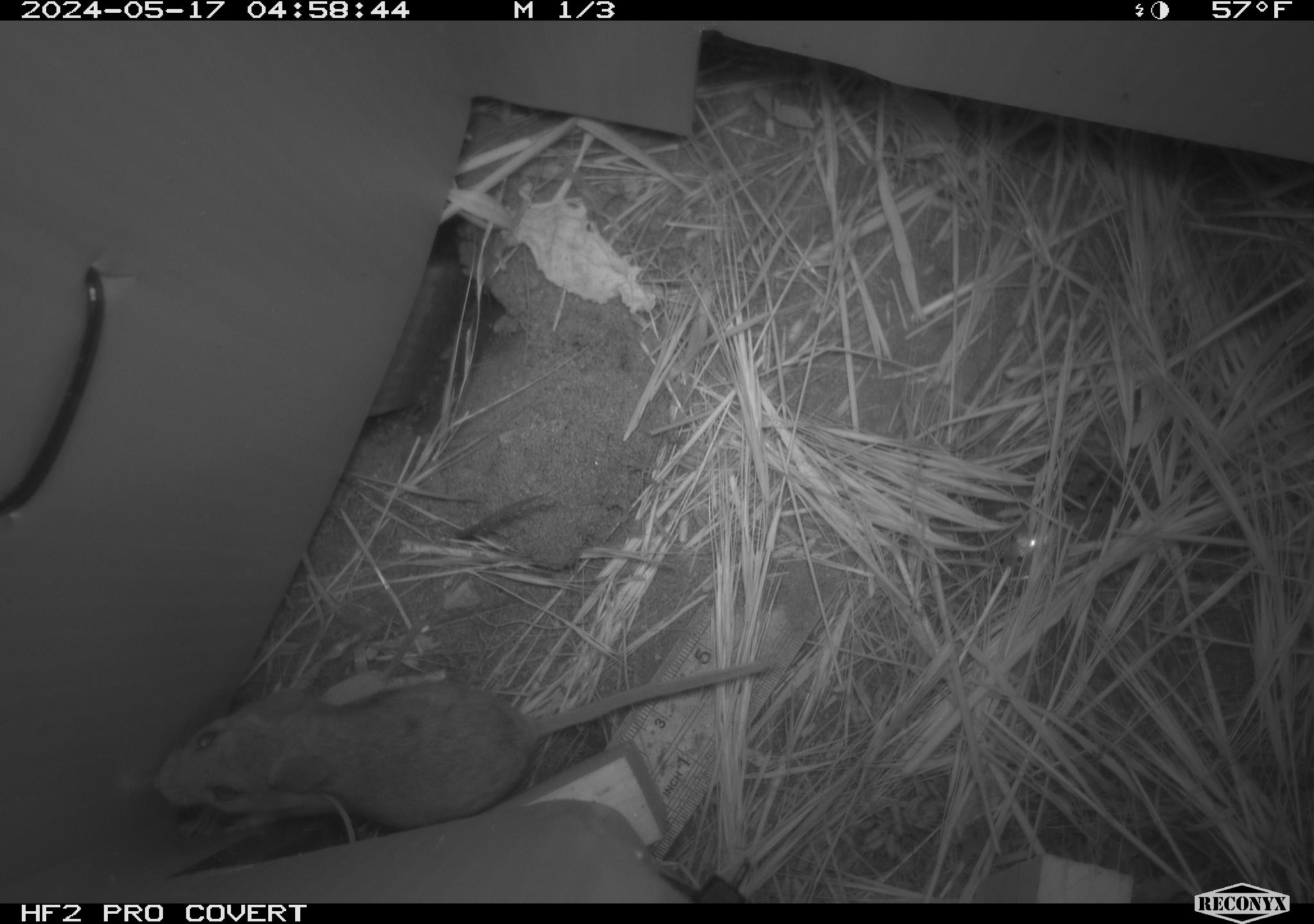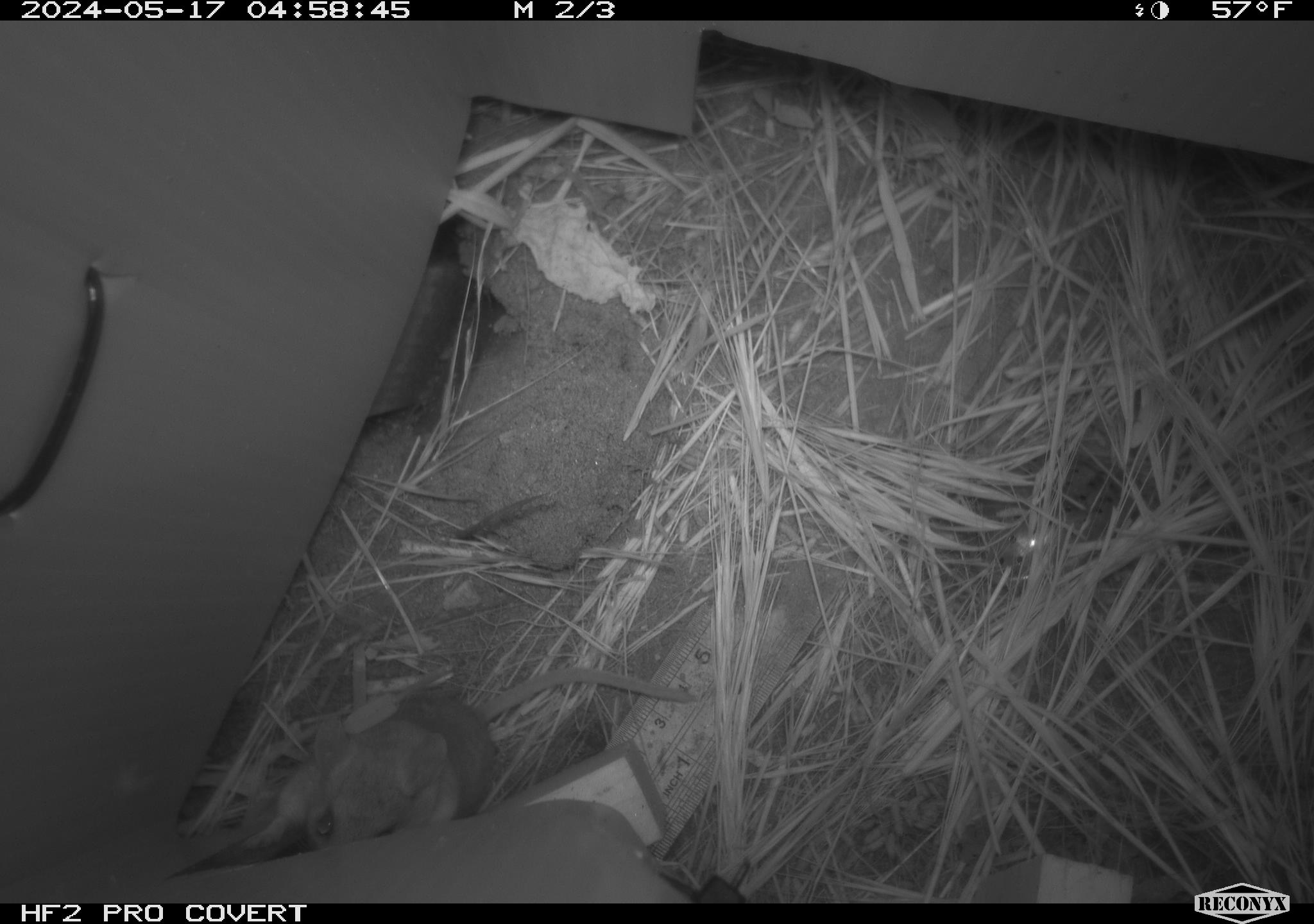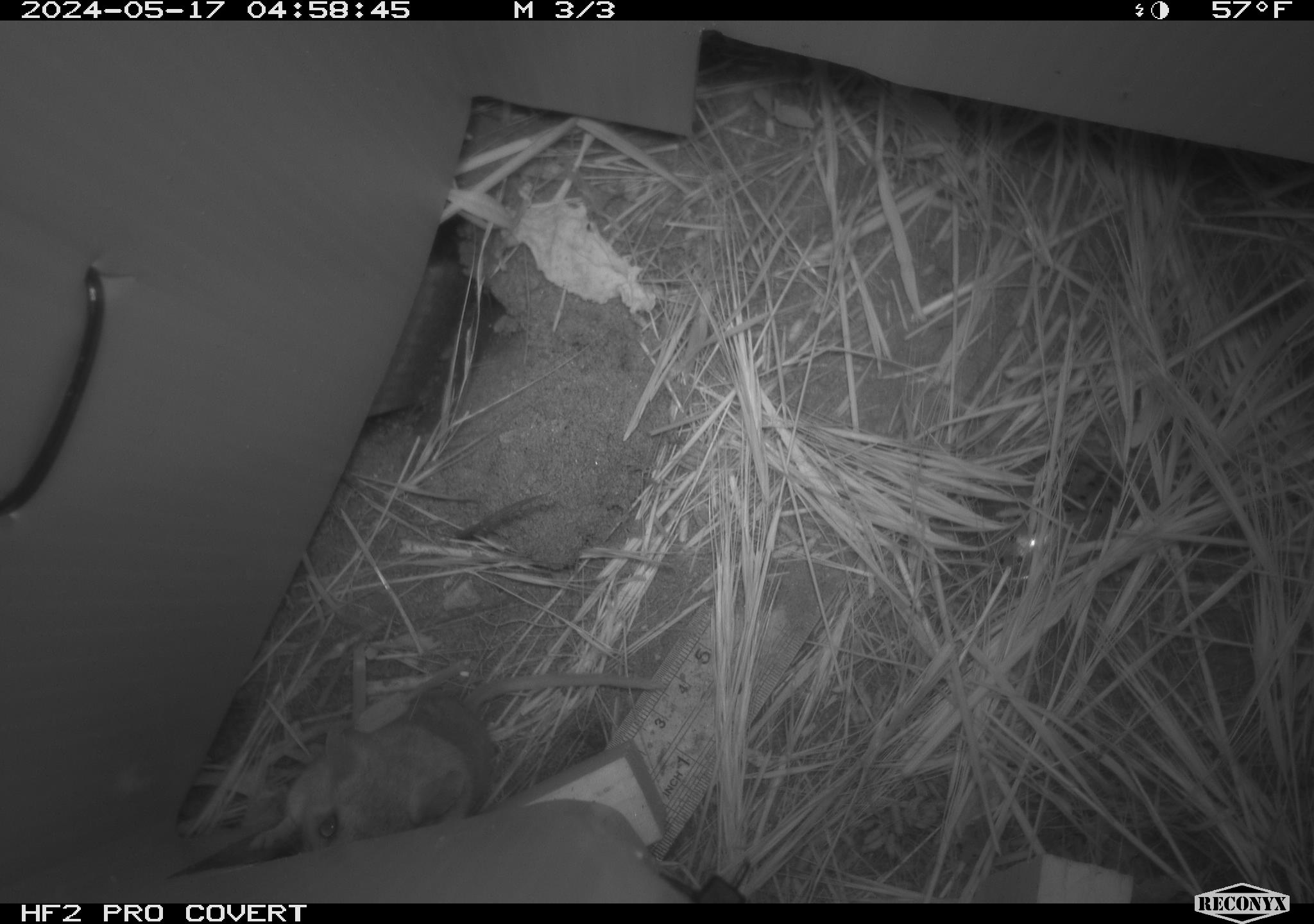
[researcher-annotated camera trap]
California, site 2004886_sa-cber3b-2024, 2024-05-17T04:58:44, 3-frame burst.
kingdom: Animalia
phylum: Chordata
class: Mammalia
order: Rodentia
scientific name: Rodentia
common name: mouse species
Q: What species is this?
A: Mouse species (Rodentia).